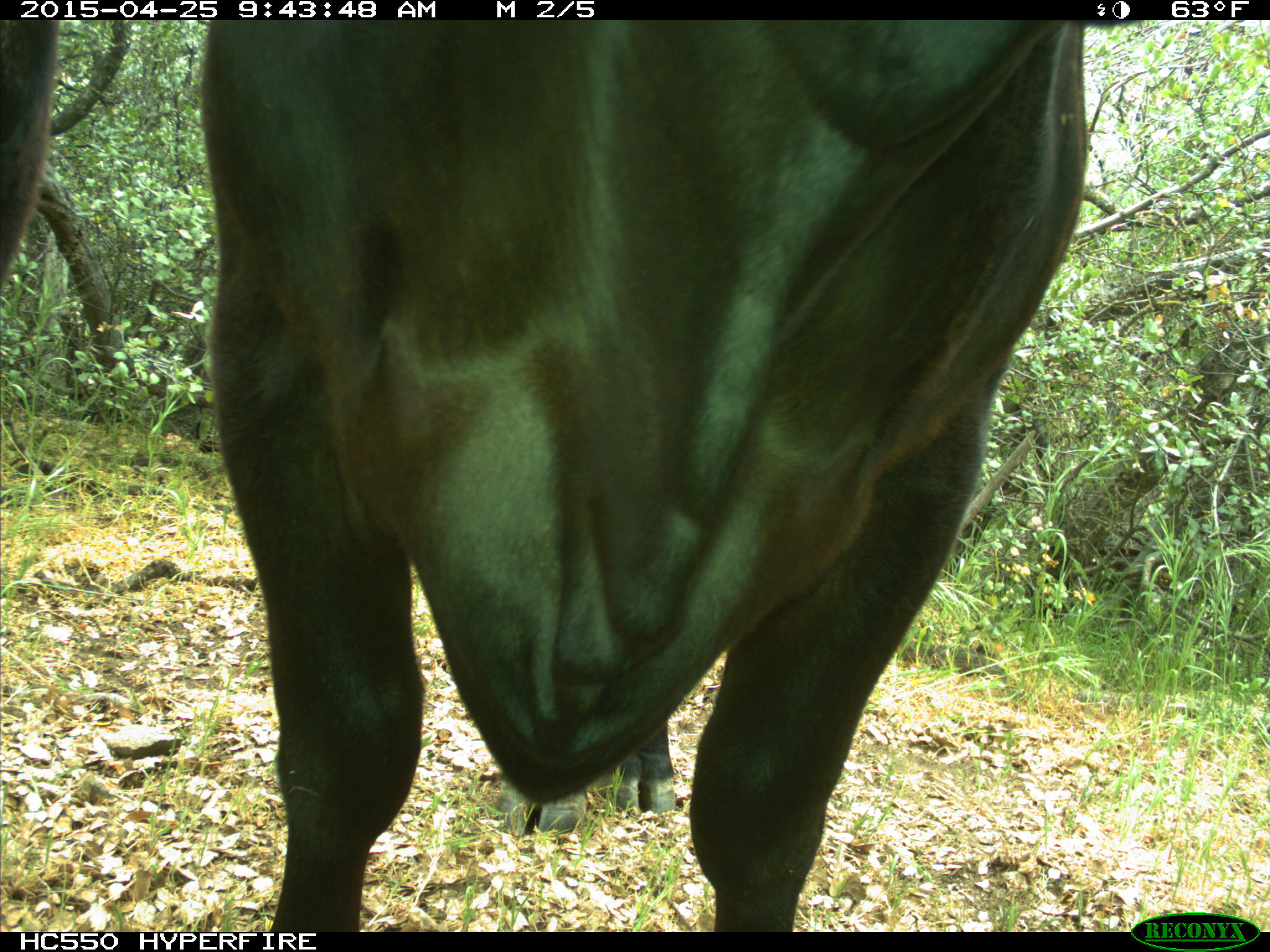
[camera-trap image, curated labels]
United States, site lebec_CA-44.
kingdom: Animalia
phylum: Chordata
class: Mammalia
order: Artiodactyla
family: Suidae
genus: Sus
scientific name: Sus scrofa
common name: wild boar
Sus scrofa (wild boar).